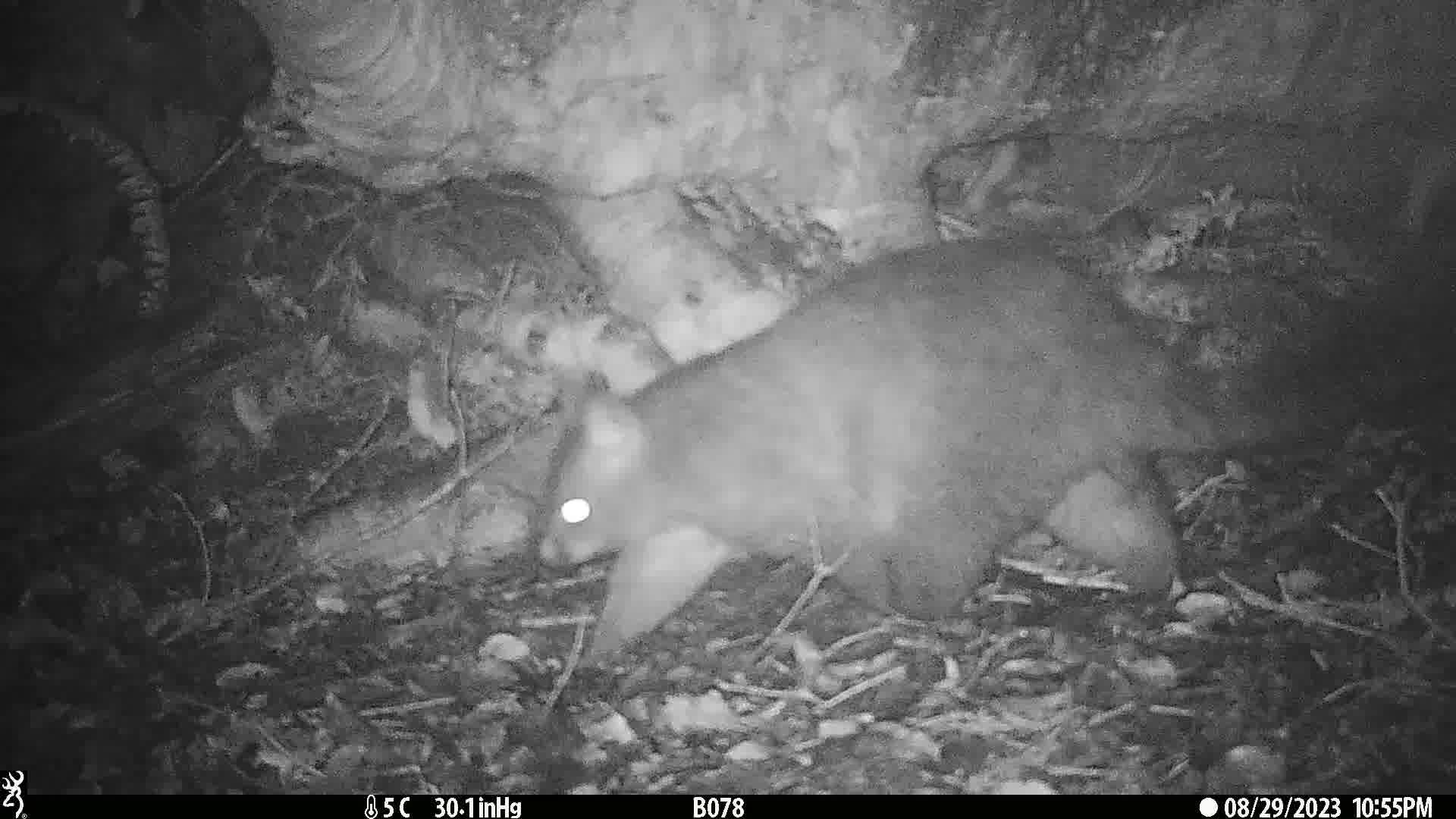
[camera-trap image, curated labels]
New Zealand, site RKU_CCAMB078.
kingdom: Animalia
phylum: Chordata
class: Mammalia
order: Diprotodontia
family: Phalangeridae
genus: Trichosurus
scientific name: Trichosurus vulpecula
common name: common brushtail possum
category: possum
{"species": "possum (common brushtail possum) (Trichosurus vulpecula)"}